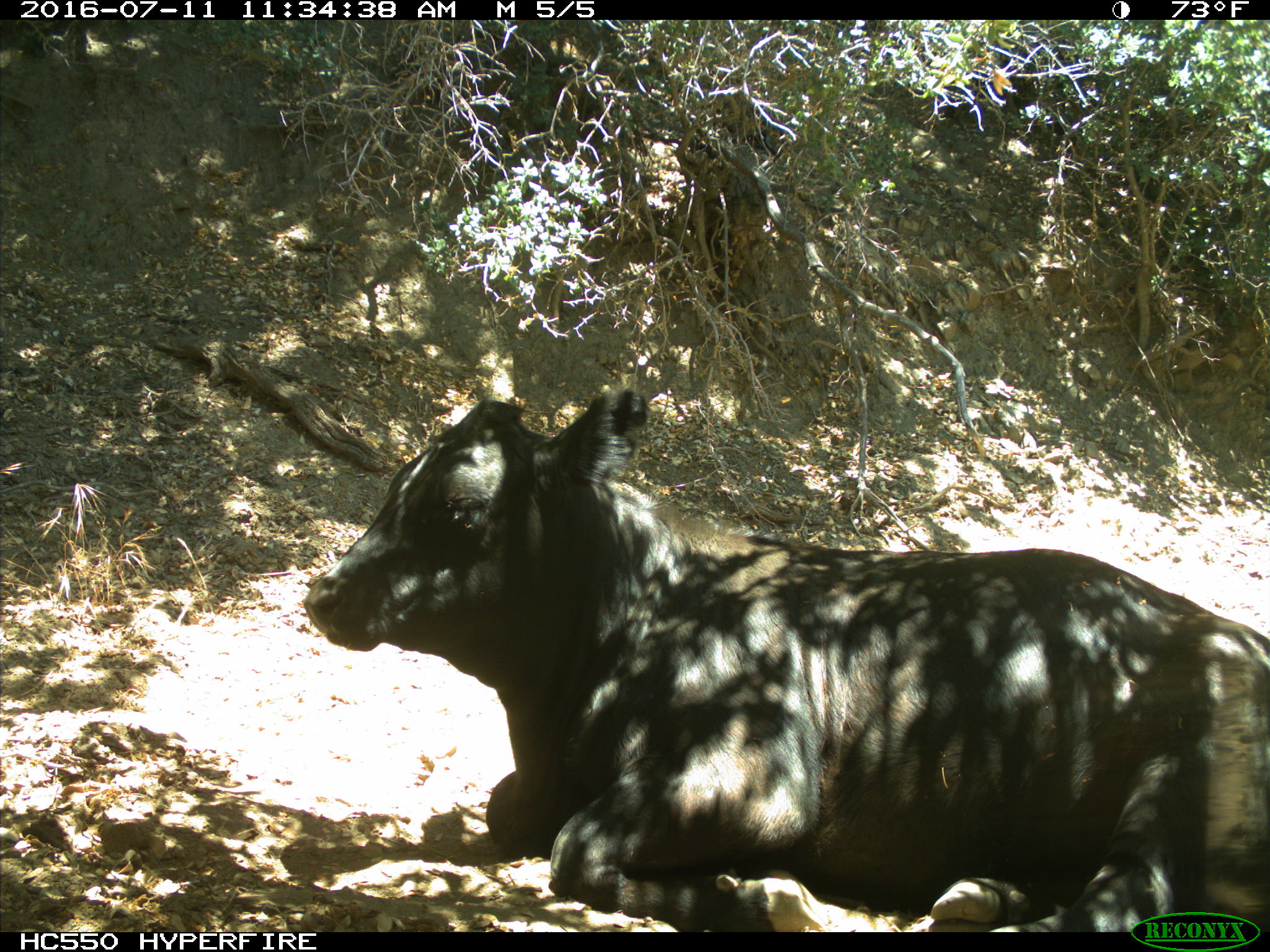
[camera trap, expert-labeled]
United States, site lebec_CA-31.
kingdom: Animalia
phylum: Chordata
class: Mammalia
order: Artiodactyla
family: Bovidae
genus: Bos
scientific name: Bos taurus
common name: domestic cow